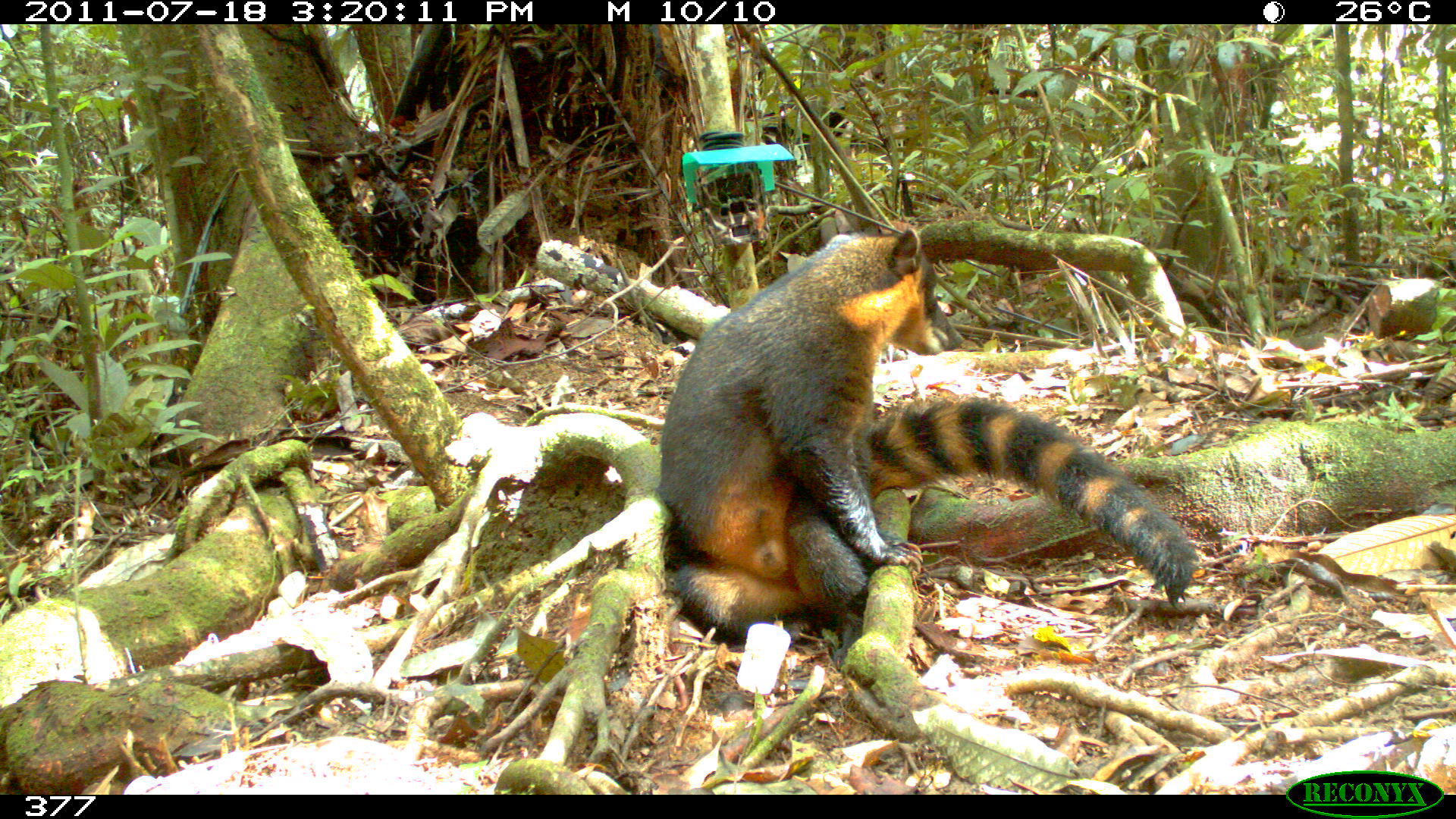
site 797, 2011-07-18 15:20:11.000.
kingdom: Animalia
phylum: Chordata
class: Mammalia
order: Carnivora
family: Procyonidae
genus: Nasua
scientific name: Nasua nasua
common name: south american coati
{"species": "Nasua nasua (south american coati)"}